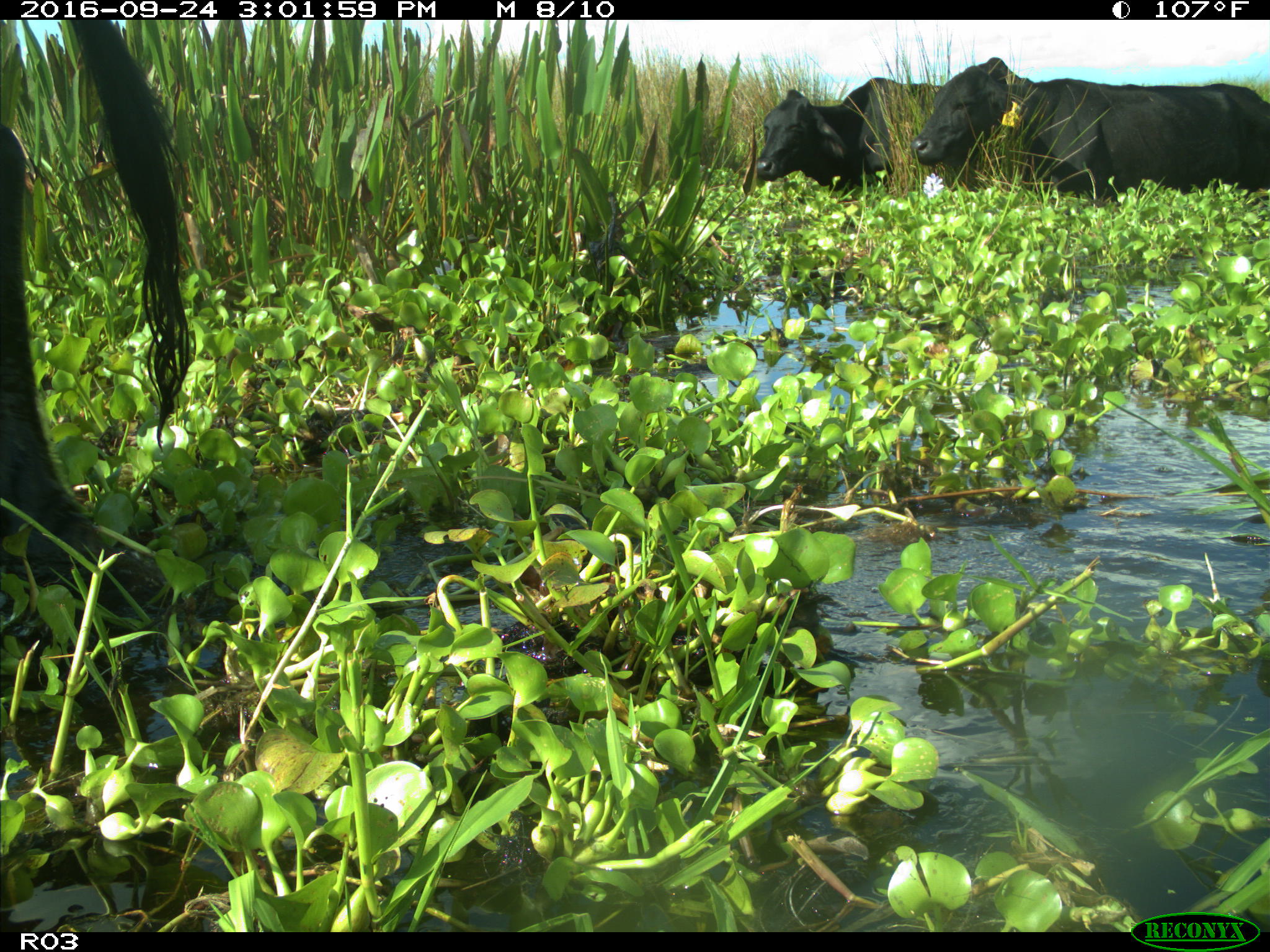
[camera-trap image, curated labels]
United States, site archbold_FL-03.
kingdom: Animalia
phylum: Chordata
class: Mammalia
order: Artiodactyla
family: Bovidae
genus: Bos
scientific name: Bos taurus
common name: domestic cow